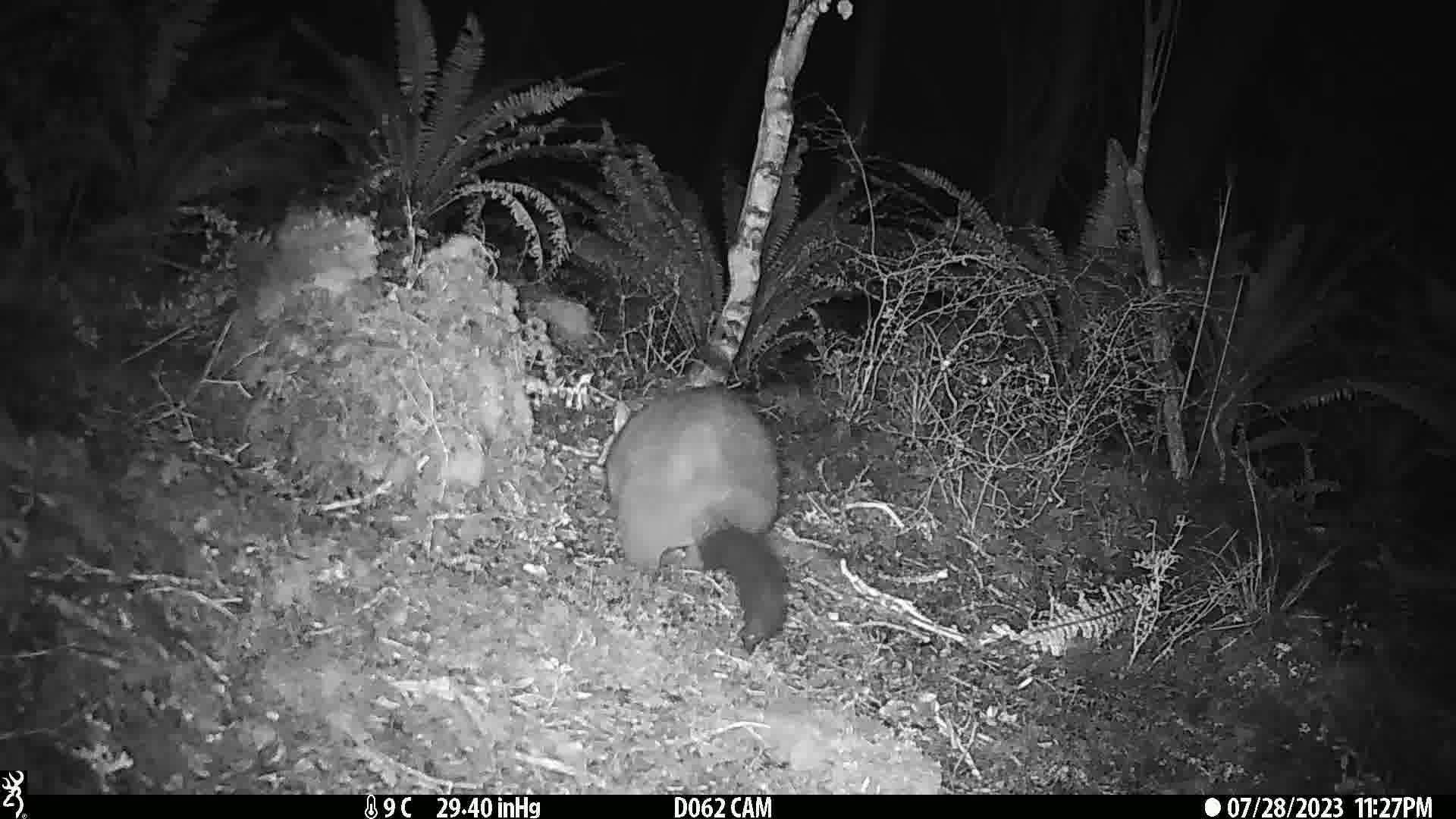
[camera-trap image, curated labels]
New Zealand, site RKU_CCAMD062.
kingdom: Animalia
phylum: Chordata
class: Mammalia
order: Diprotodontia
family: Phalangeridae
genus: Trichosurus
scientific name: Trichosurus vulpecula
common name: common brushtail possum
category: possum